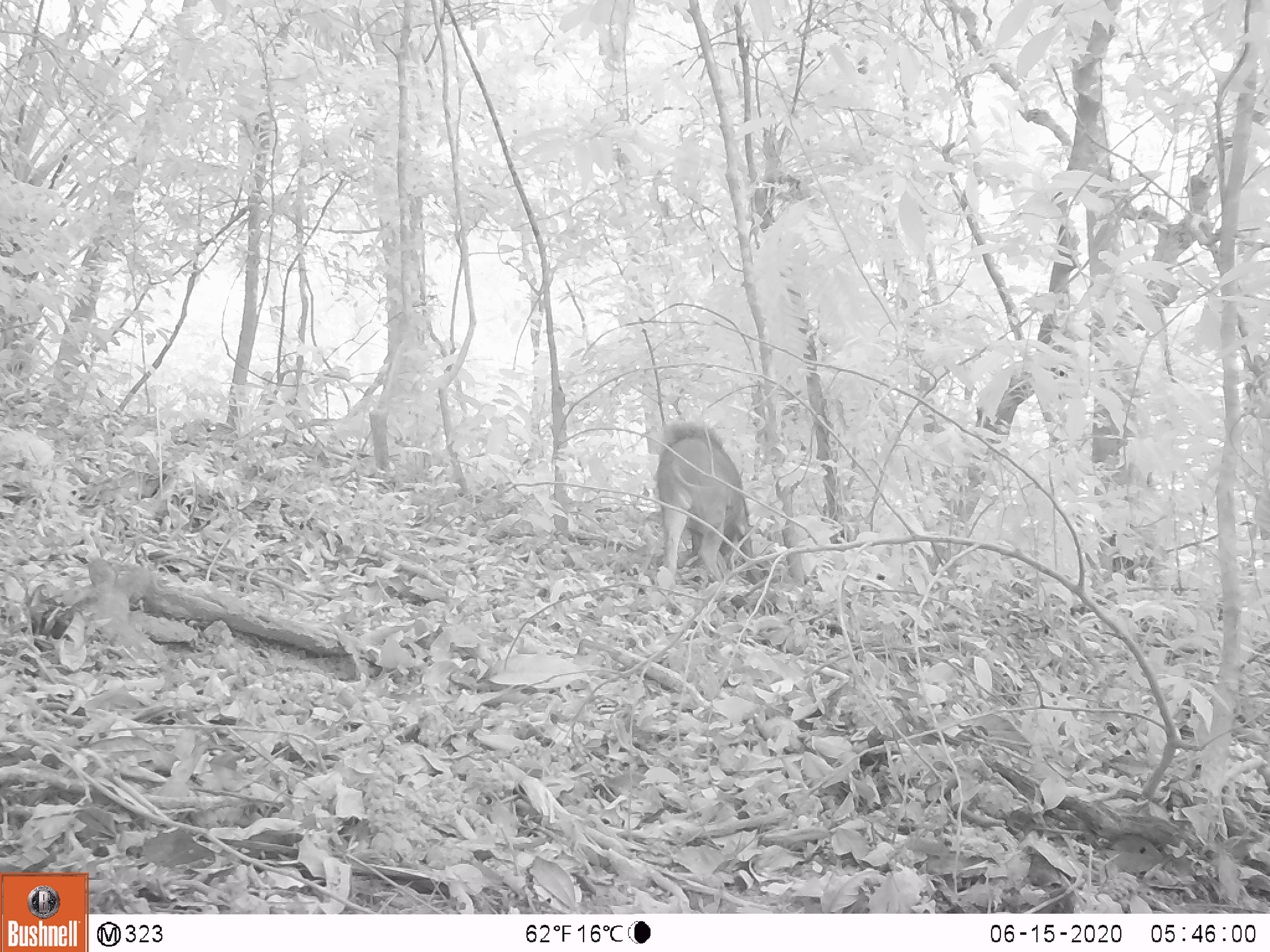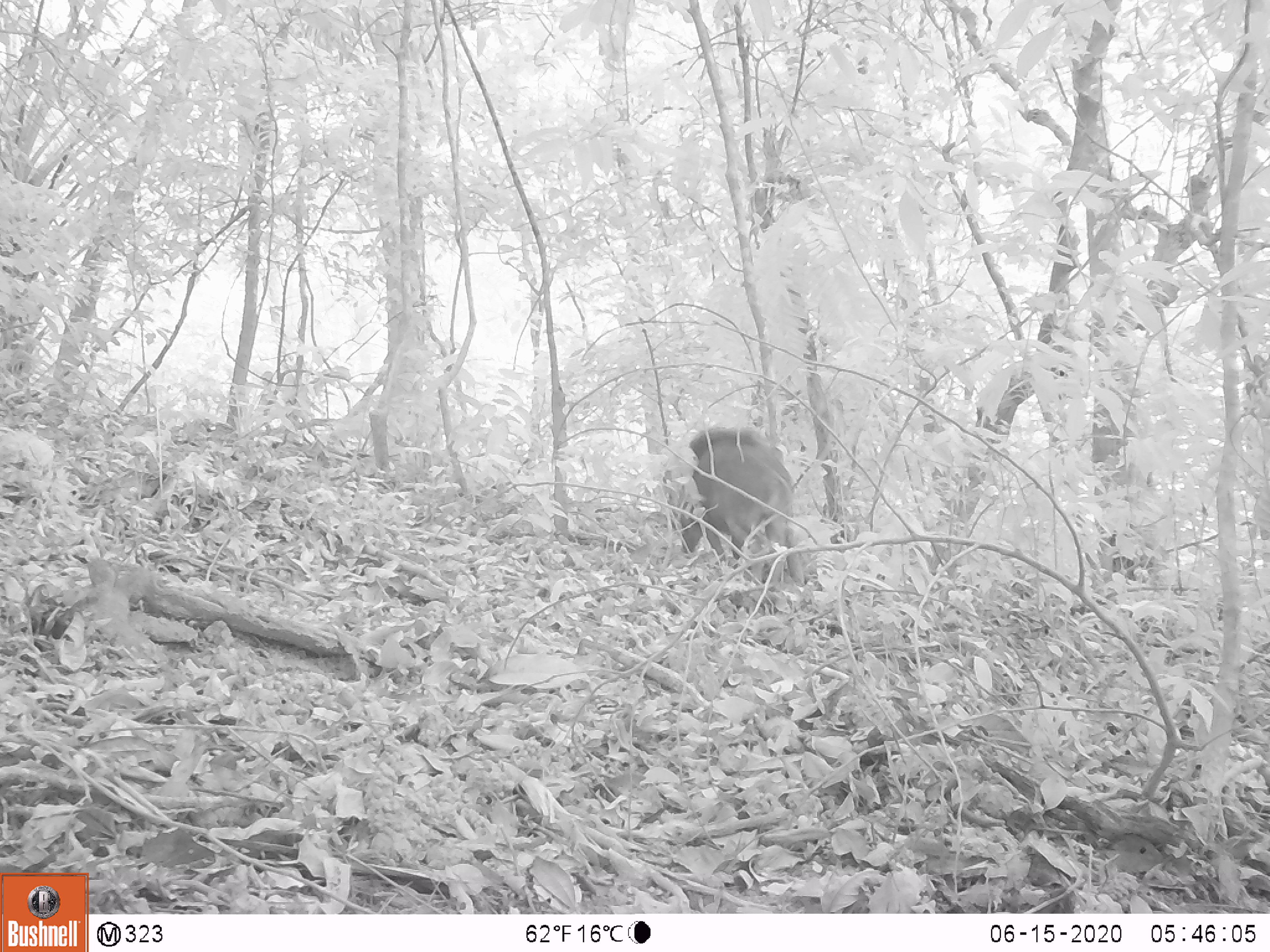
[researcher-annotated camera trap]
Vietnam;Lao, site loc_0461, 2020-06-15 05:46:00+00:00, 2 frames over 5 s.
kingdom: Animalia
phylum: Chordata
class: Mammalia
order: Artiodactyla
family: Suidae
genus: Sus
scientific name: Sus scrofa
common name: eurasian wild pig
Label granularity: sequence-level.